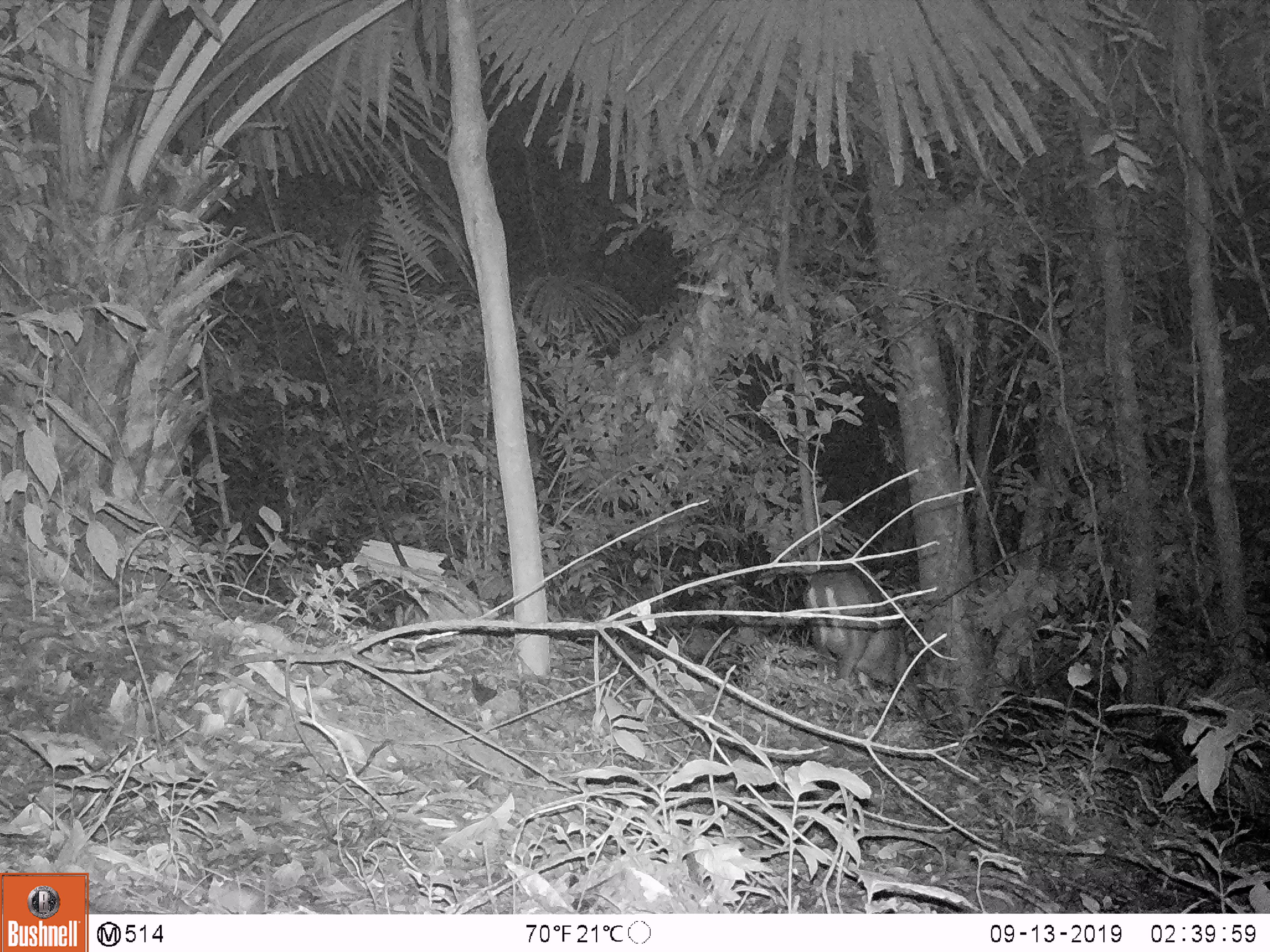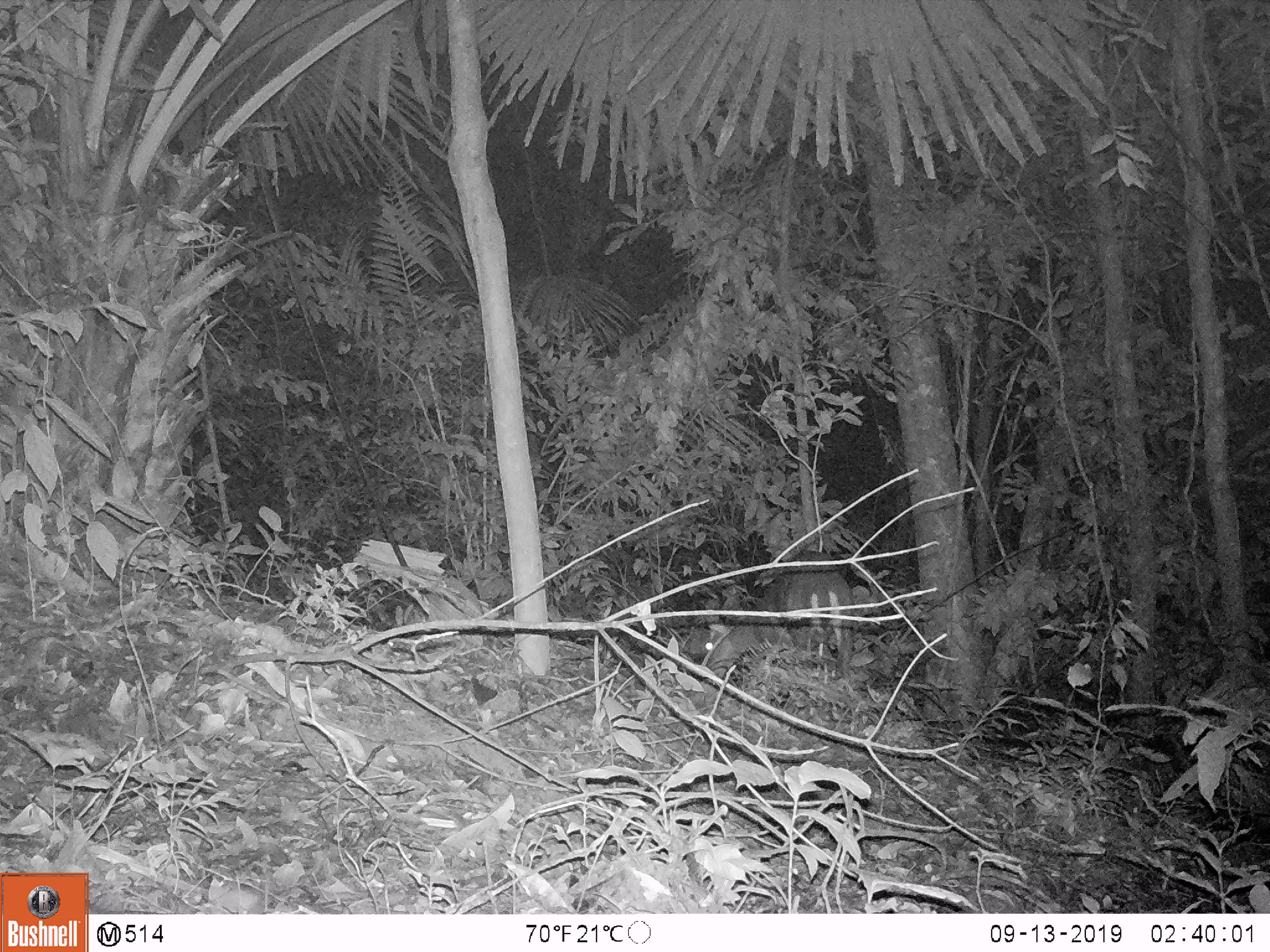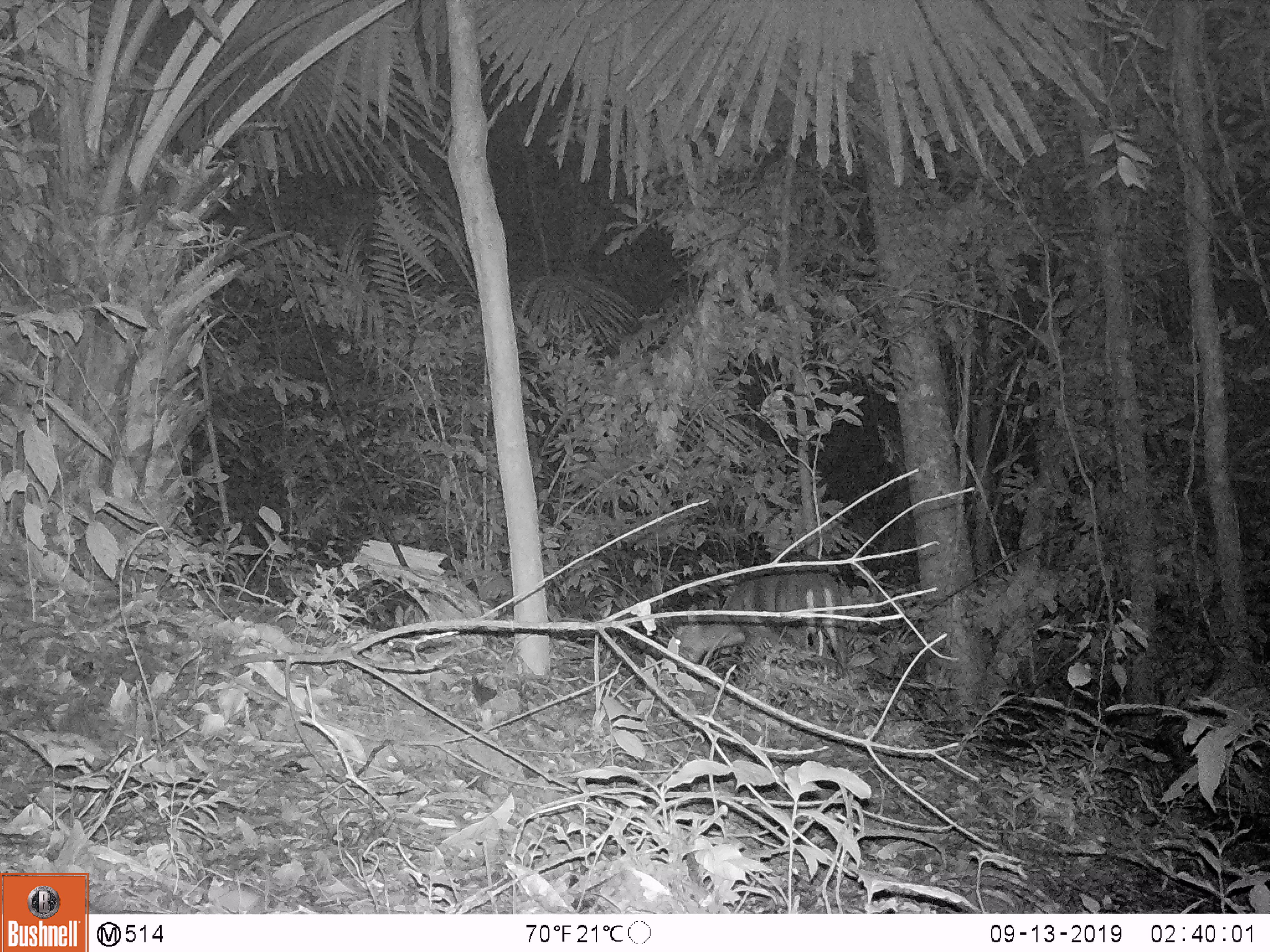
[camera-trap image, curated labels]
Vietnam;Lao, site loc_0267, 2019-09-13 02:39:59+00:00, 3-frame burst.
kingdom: Animalia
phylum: Chordata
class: Mammalia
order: Artiodactyla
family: Cervidae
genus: Muntiacus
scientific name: Muntiacus rooseveltorum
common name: roosevelt's muntjac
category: roosevelts muntjac group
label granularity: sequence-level